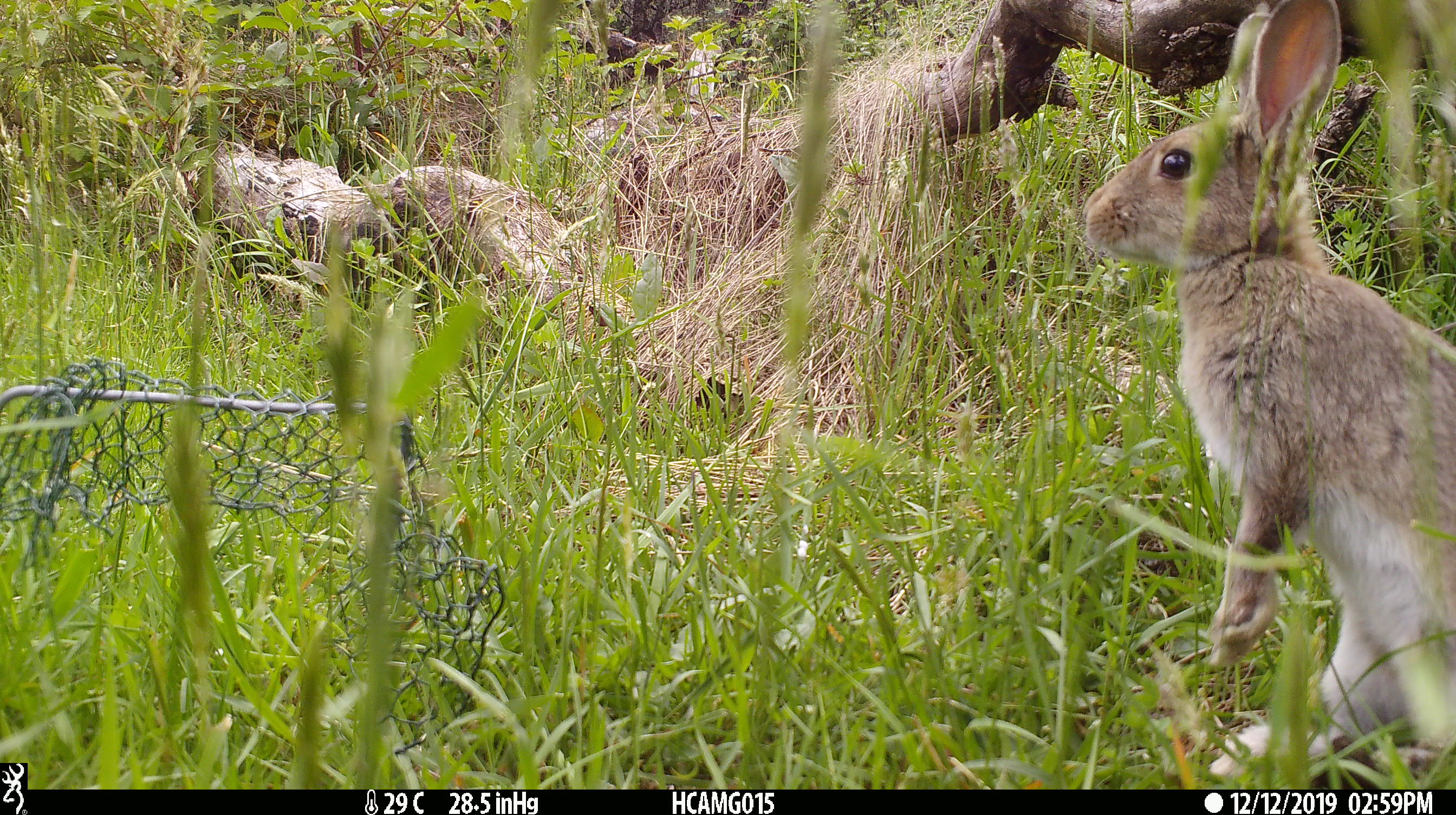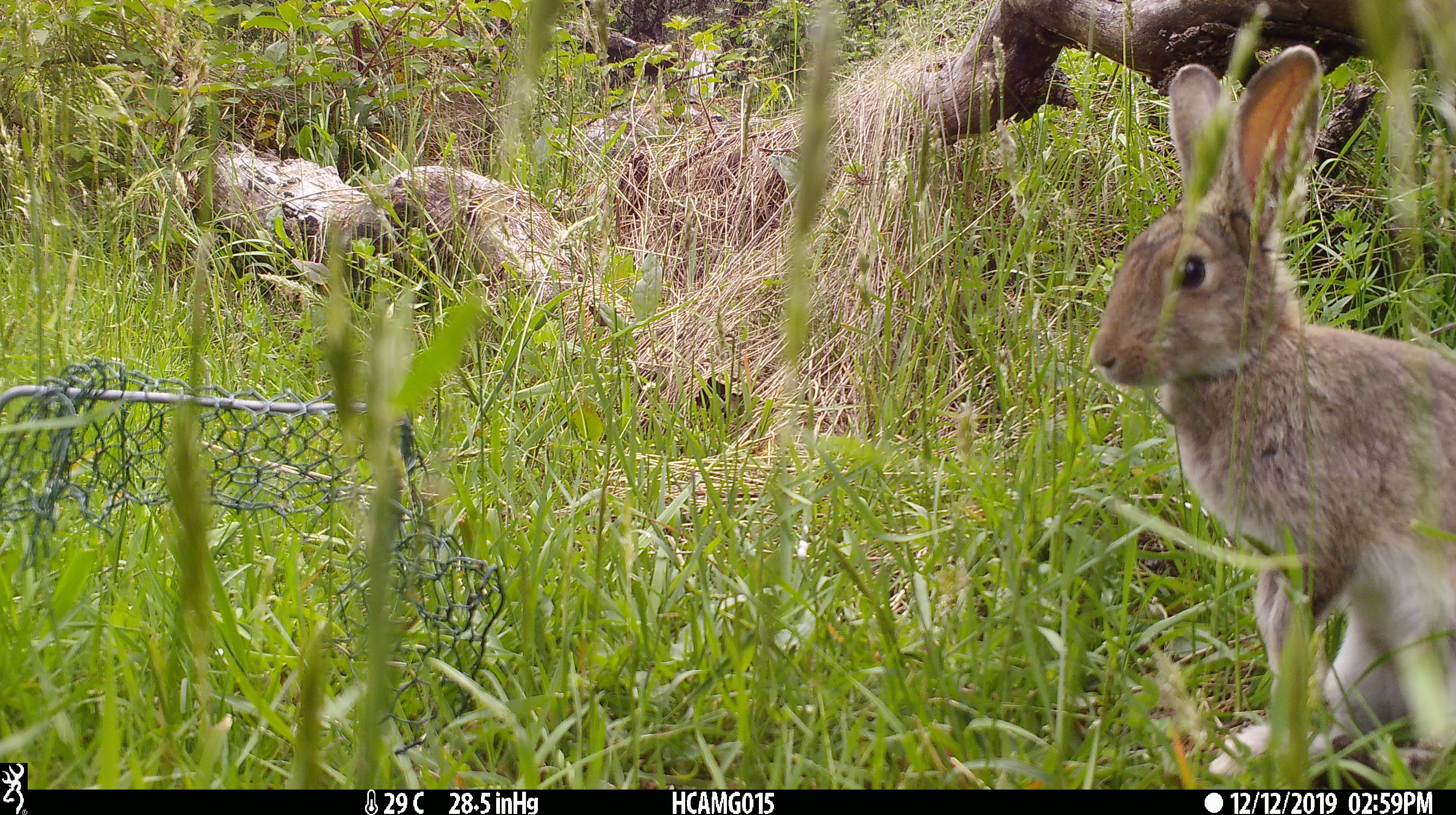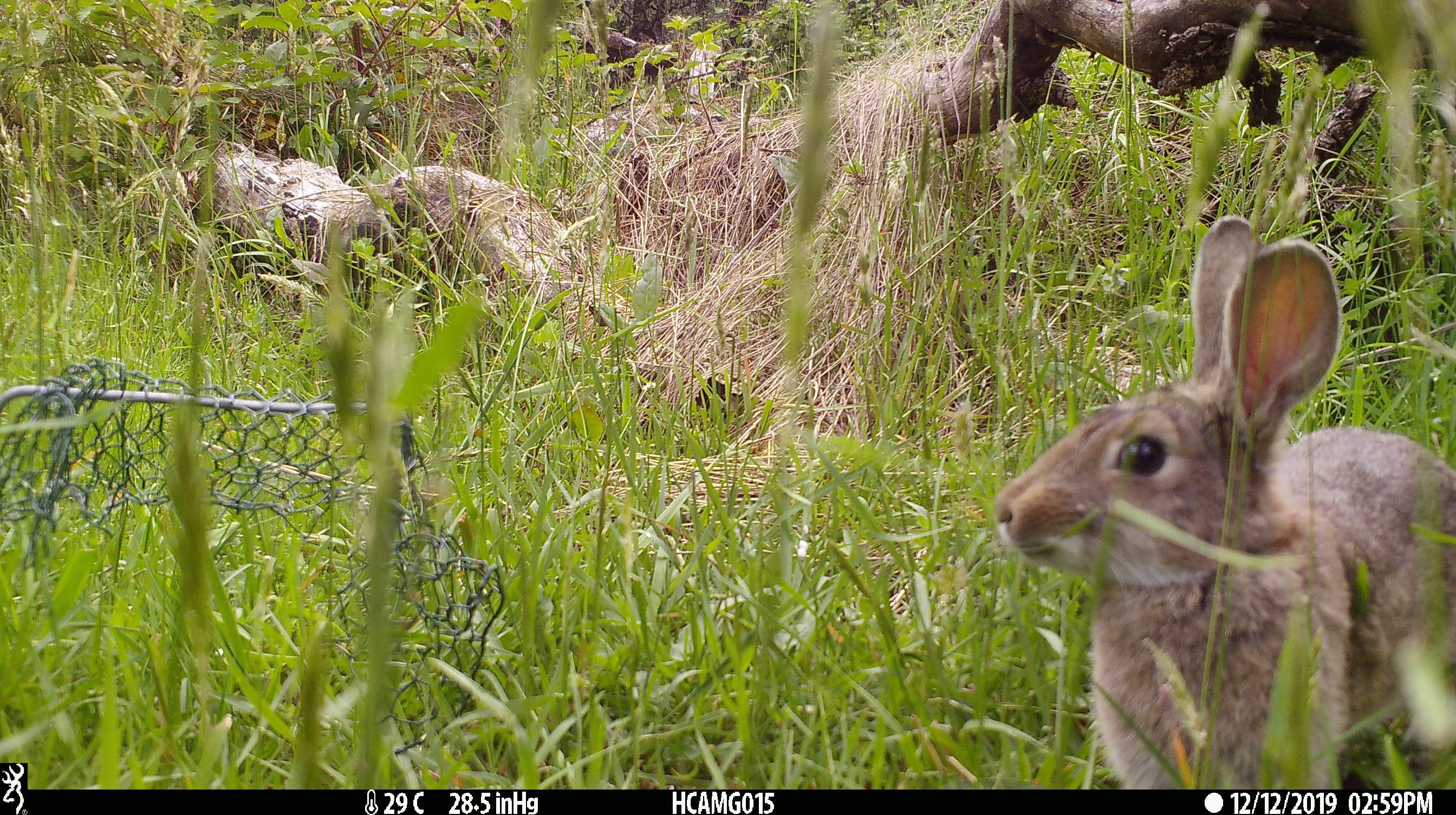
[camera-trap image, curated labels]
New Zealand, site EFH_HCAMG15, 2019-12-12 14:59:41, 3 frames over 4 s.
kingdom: Animalia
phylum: Chordata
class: Mammalia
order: Lagomorpha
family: Leporidae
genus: Oryctolagus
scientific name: Oryctolagus cuniculus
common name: european rabbit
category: rabbit